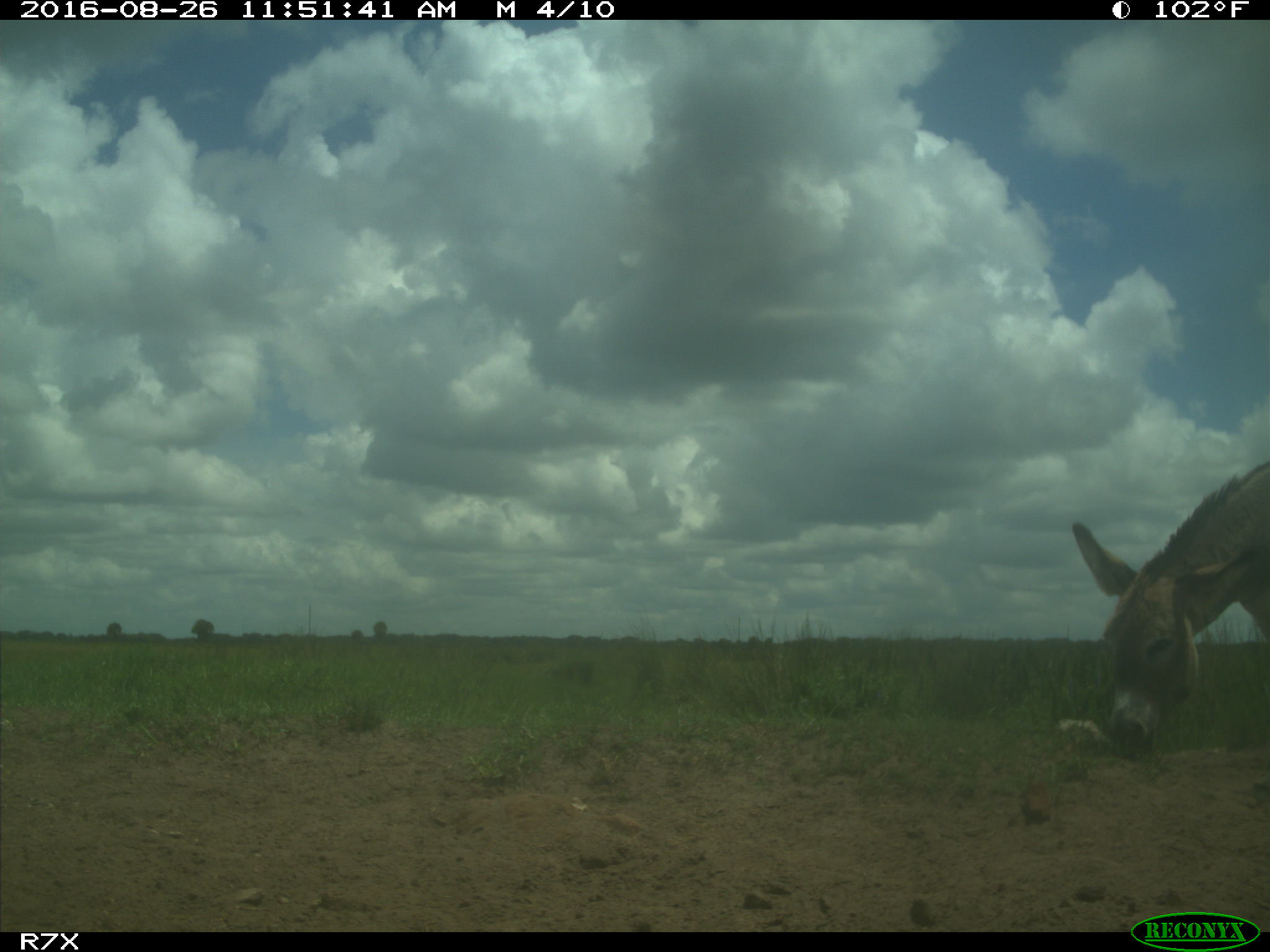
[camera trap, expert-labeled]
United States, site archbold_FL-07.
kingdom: Animalia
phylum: Chordata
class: Mammalia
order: Perissodactyla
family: Equidae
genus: Equus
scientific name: Equus africanus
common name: african wild ass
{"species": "Equus africanus (african wild ass)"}